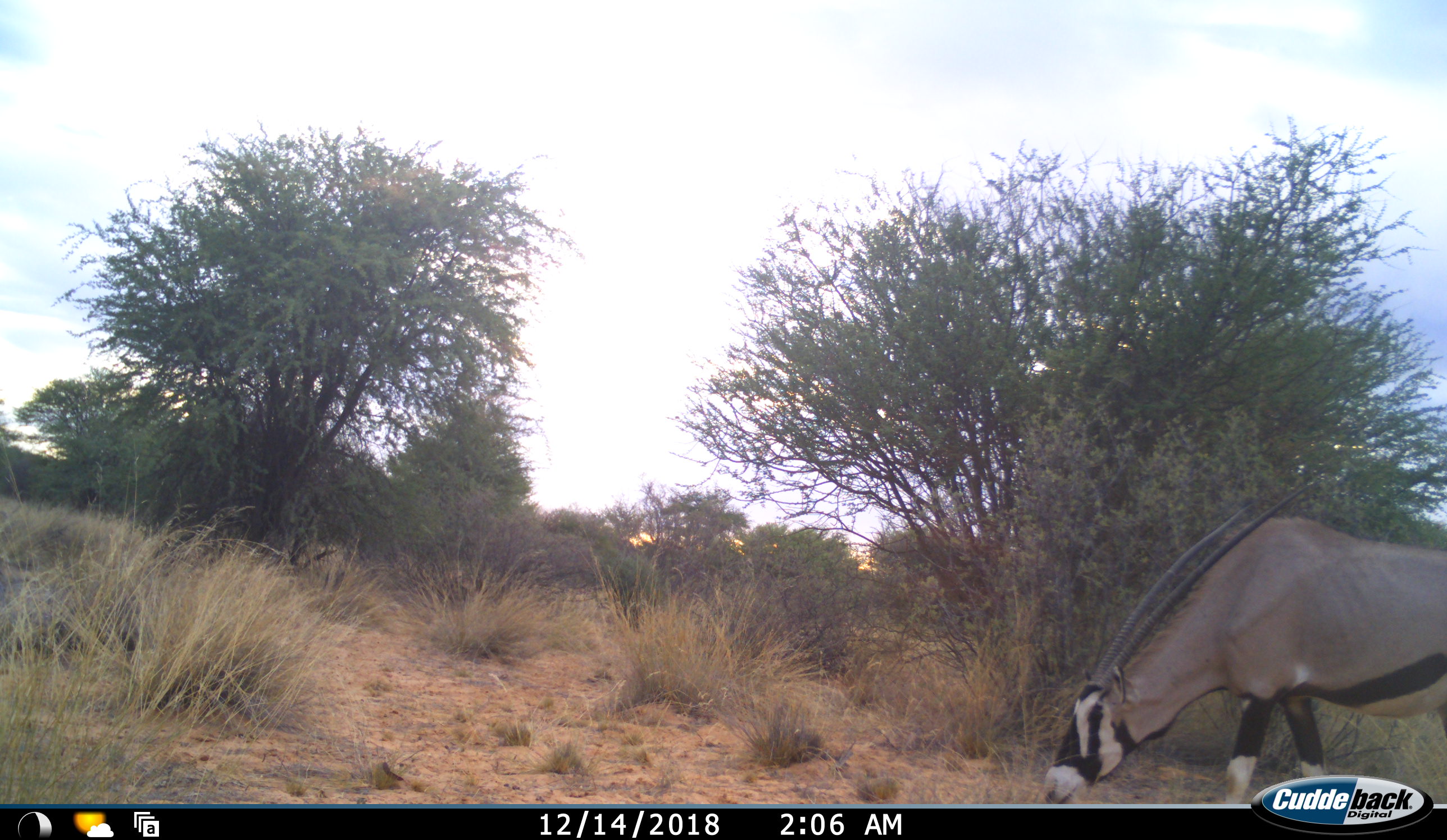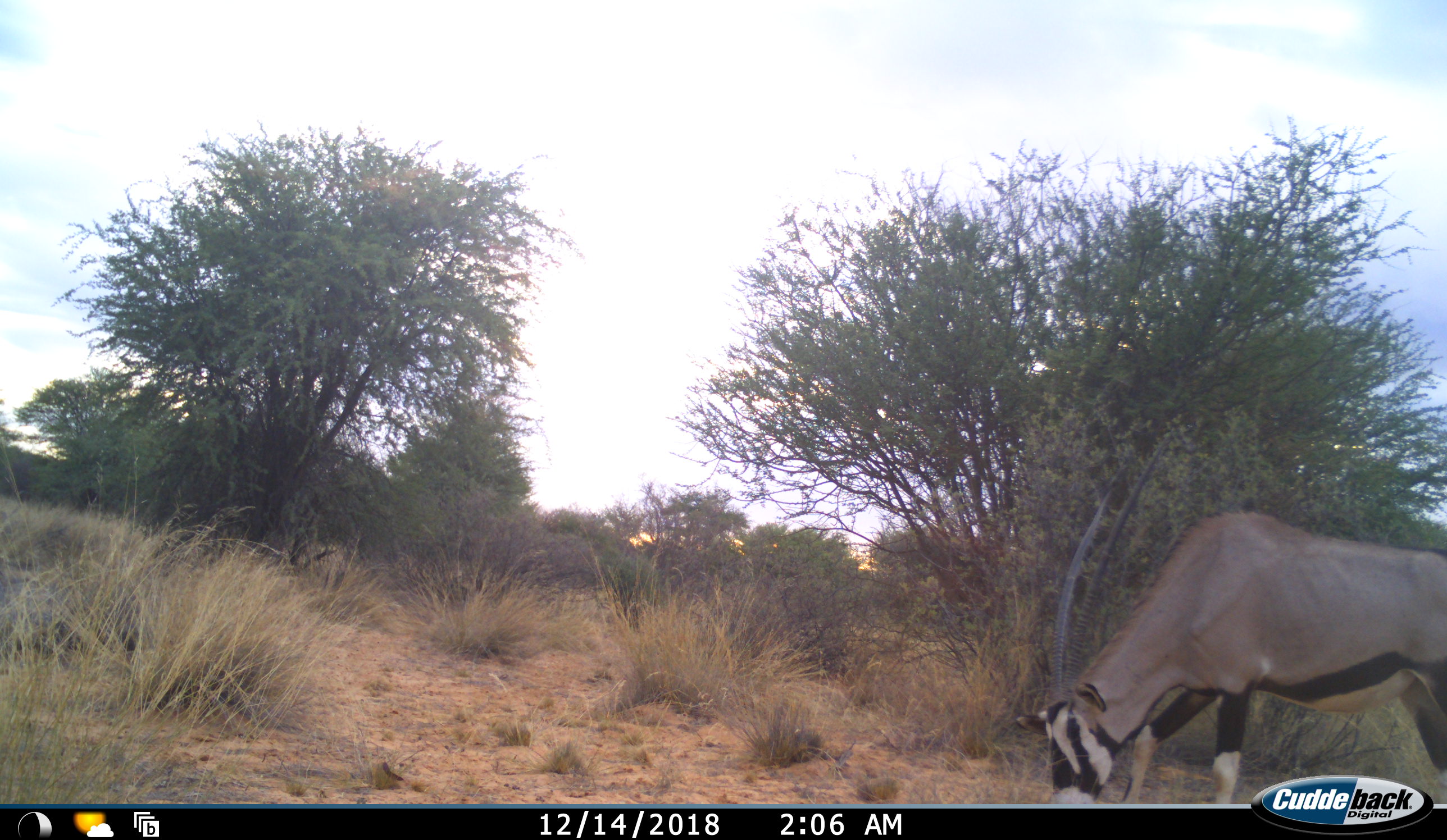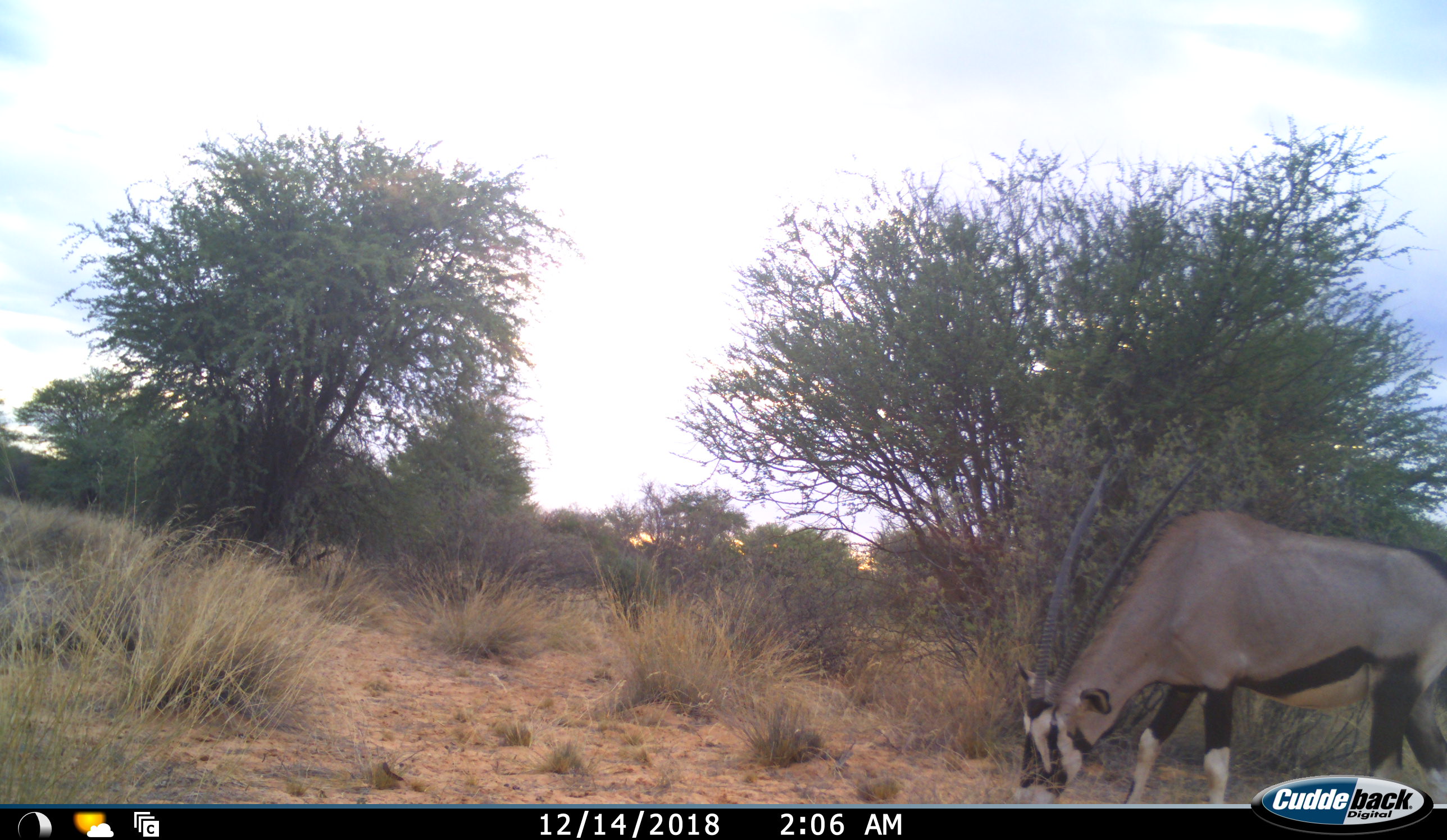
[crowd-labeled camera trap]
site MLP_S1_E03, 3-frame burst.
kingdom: Animalia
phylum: Chordata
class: Mammalia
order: Artiodactyla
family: Bovidae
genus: Oryx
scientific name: Oryx gazella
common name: gemsbok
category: oryx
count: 1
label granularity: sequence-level